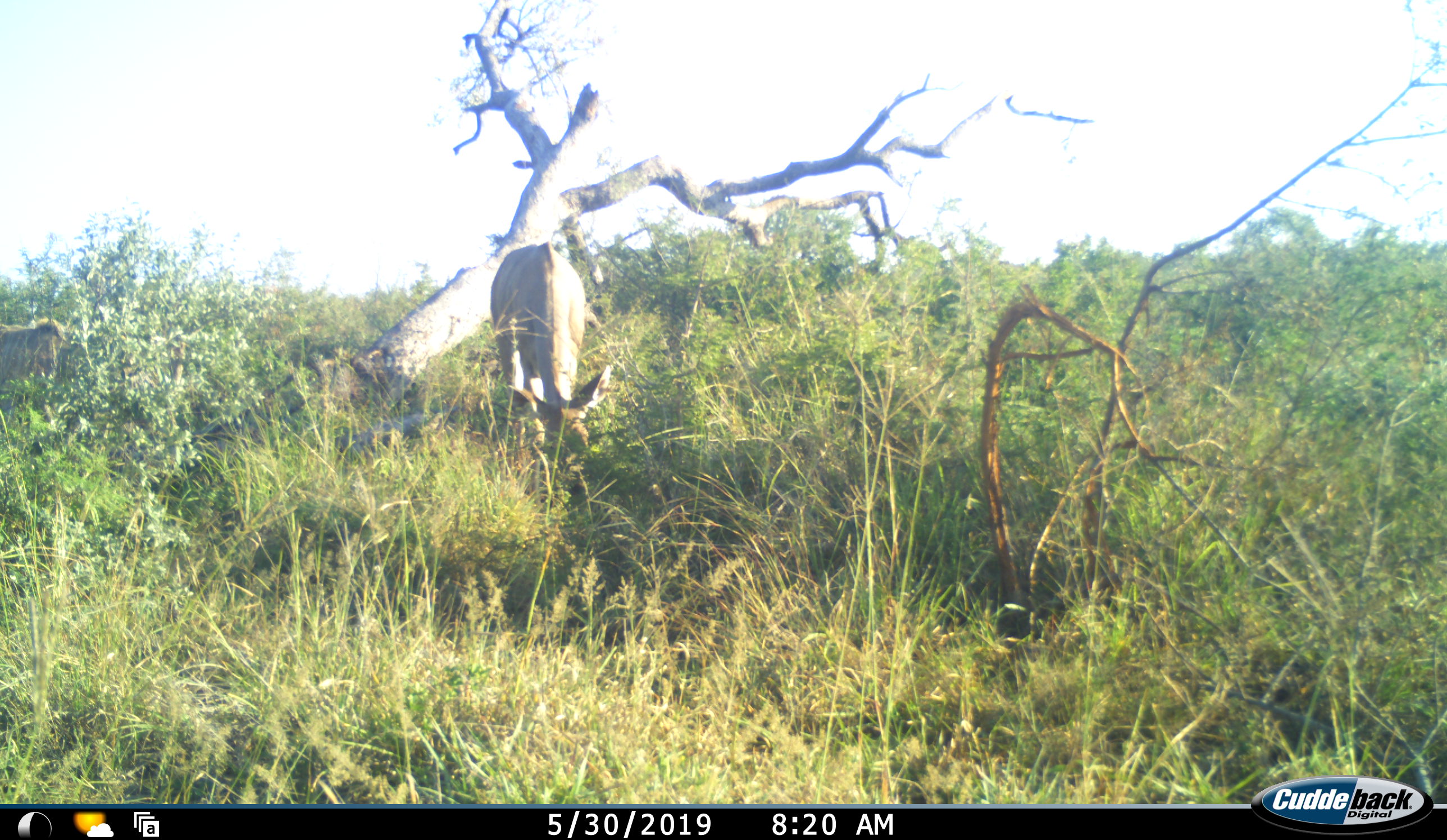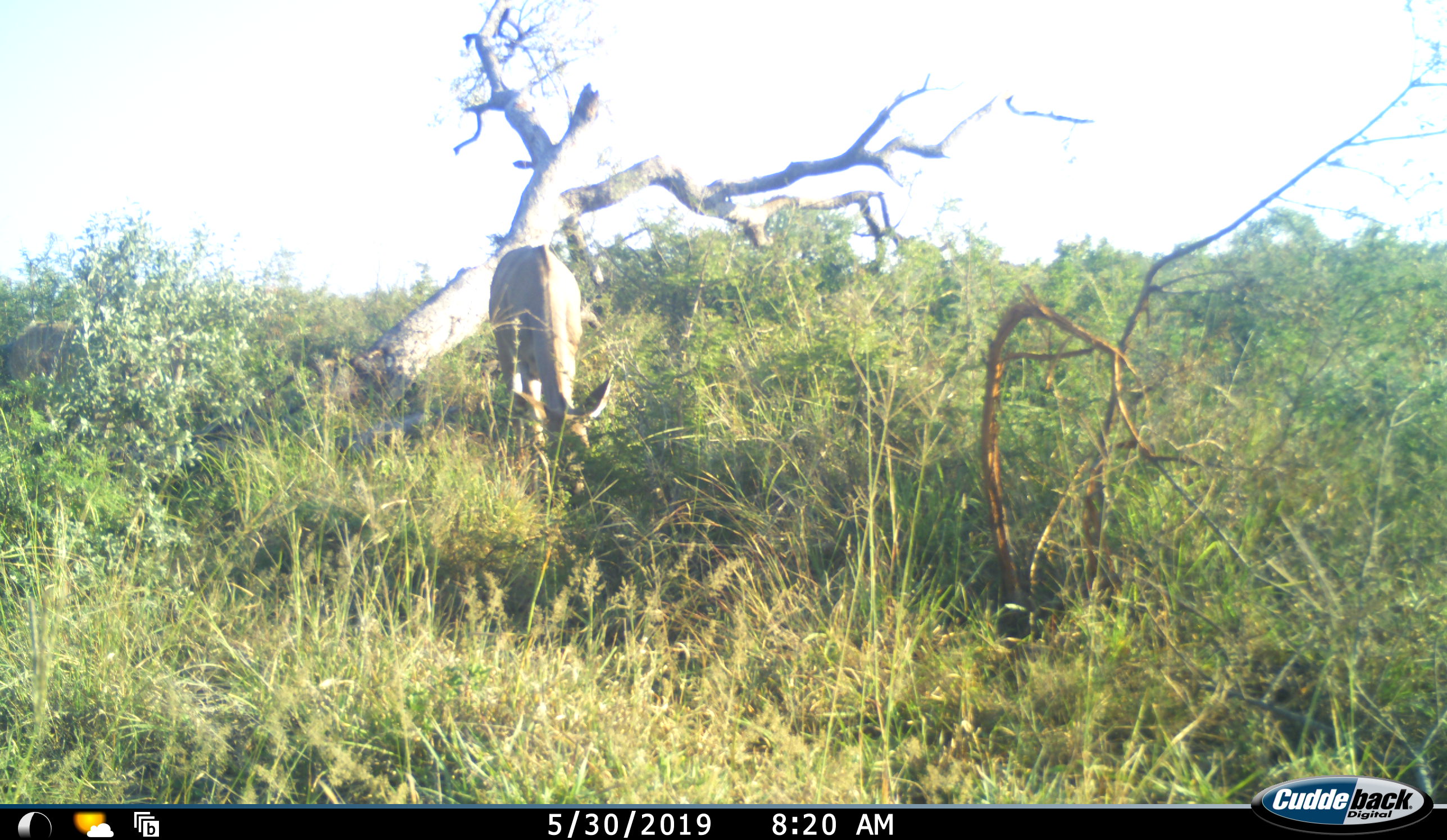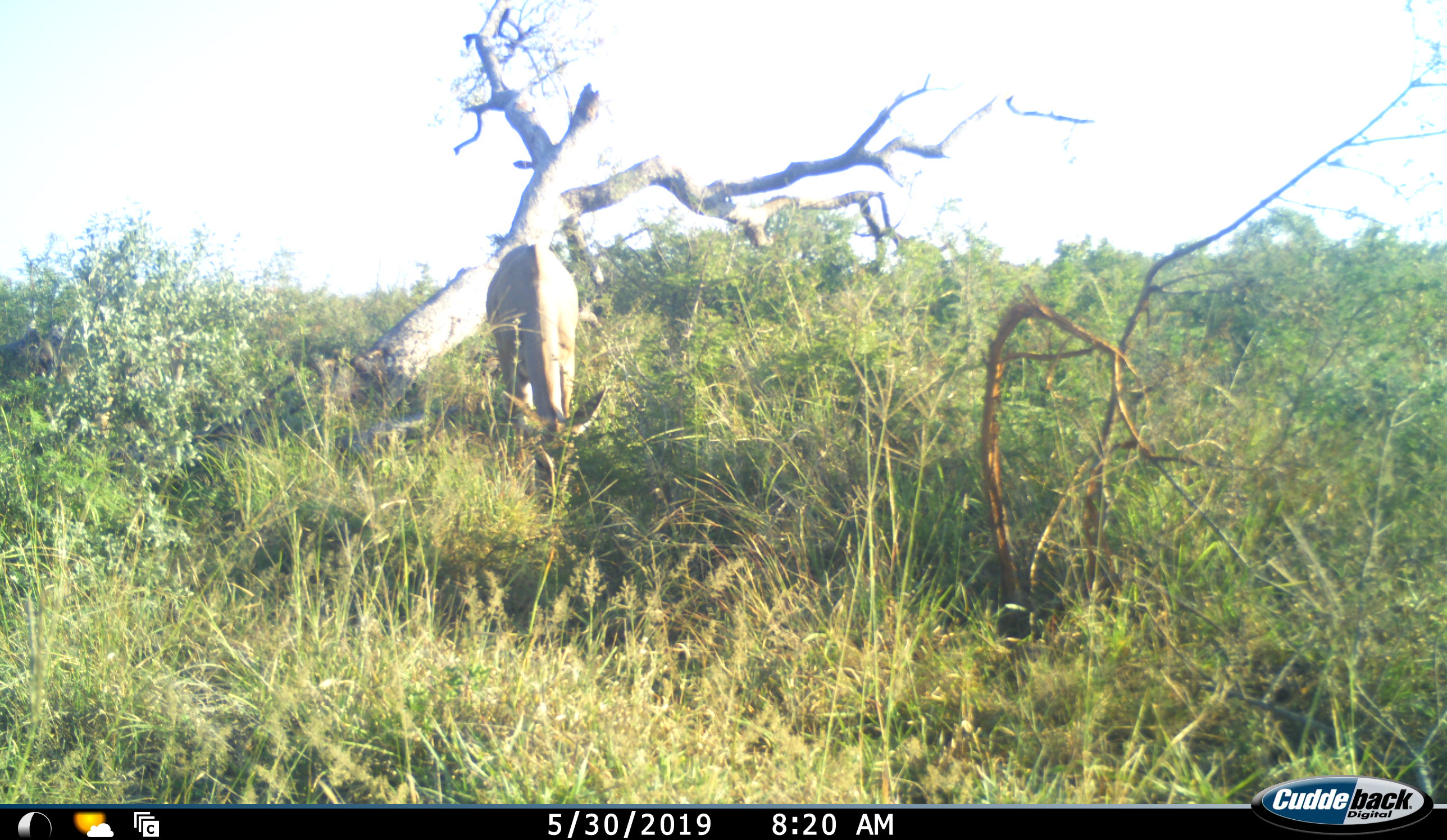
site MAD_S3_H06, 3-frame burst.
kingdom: Animalia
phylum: Chordata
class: Mammalia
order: Artiodactyla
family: Bovidae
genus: Tragelaphus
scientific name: Tragelaphus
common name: kudu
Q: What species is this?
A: Kudu (Tragelaphus).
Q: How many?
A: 2.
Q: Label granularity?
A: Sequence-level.